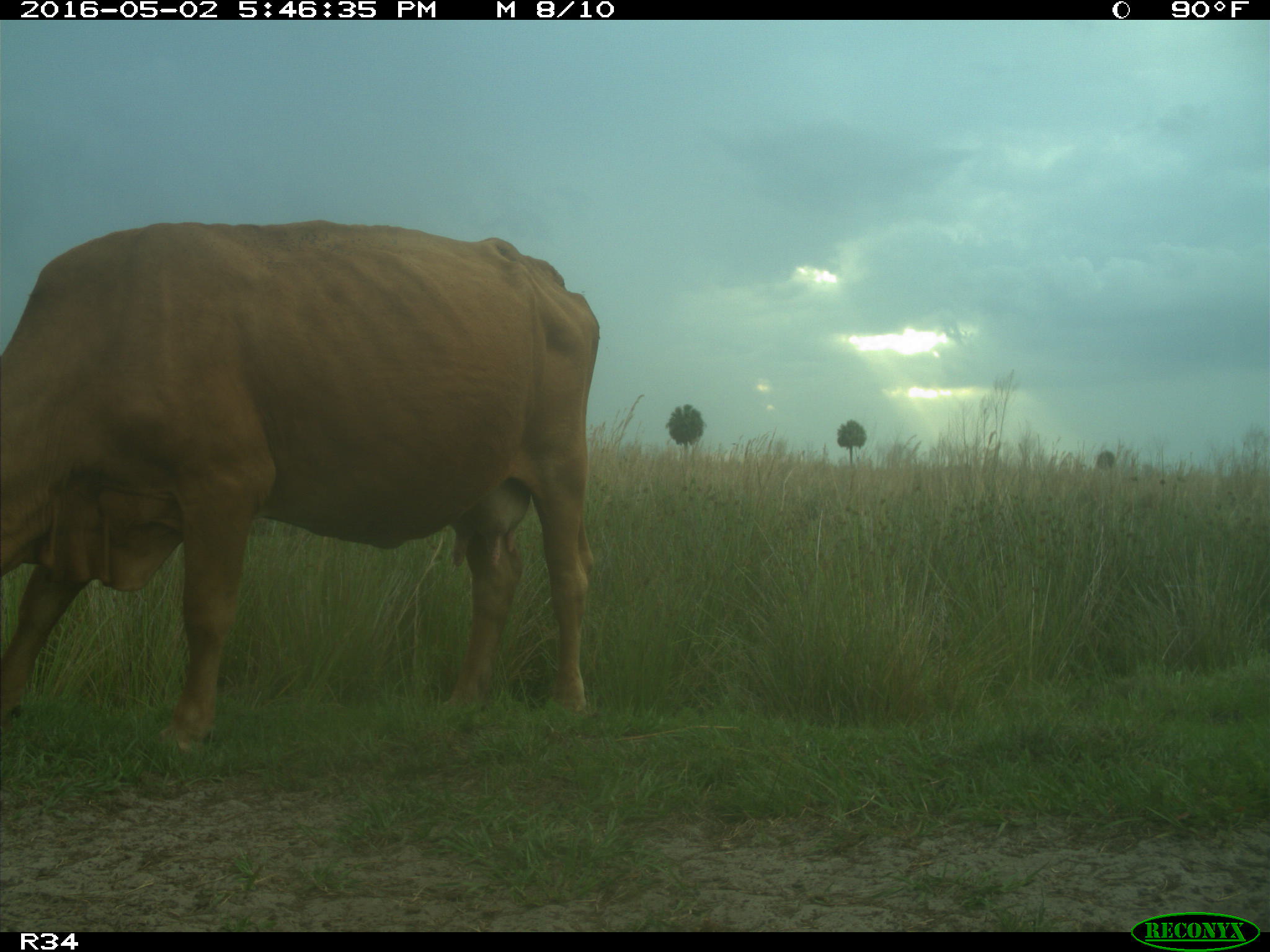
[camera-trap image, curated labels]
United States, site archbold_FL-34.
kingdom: Animalia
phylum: Chordata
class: Mammalia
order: Artiodactyla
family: Bovidae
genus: Bos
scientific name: Bos taurus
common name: domestic cow